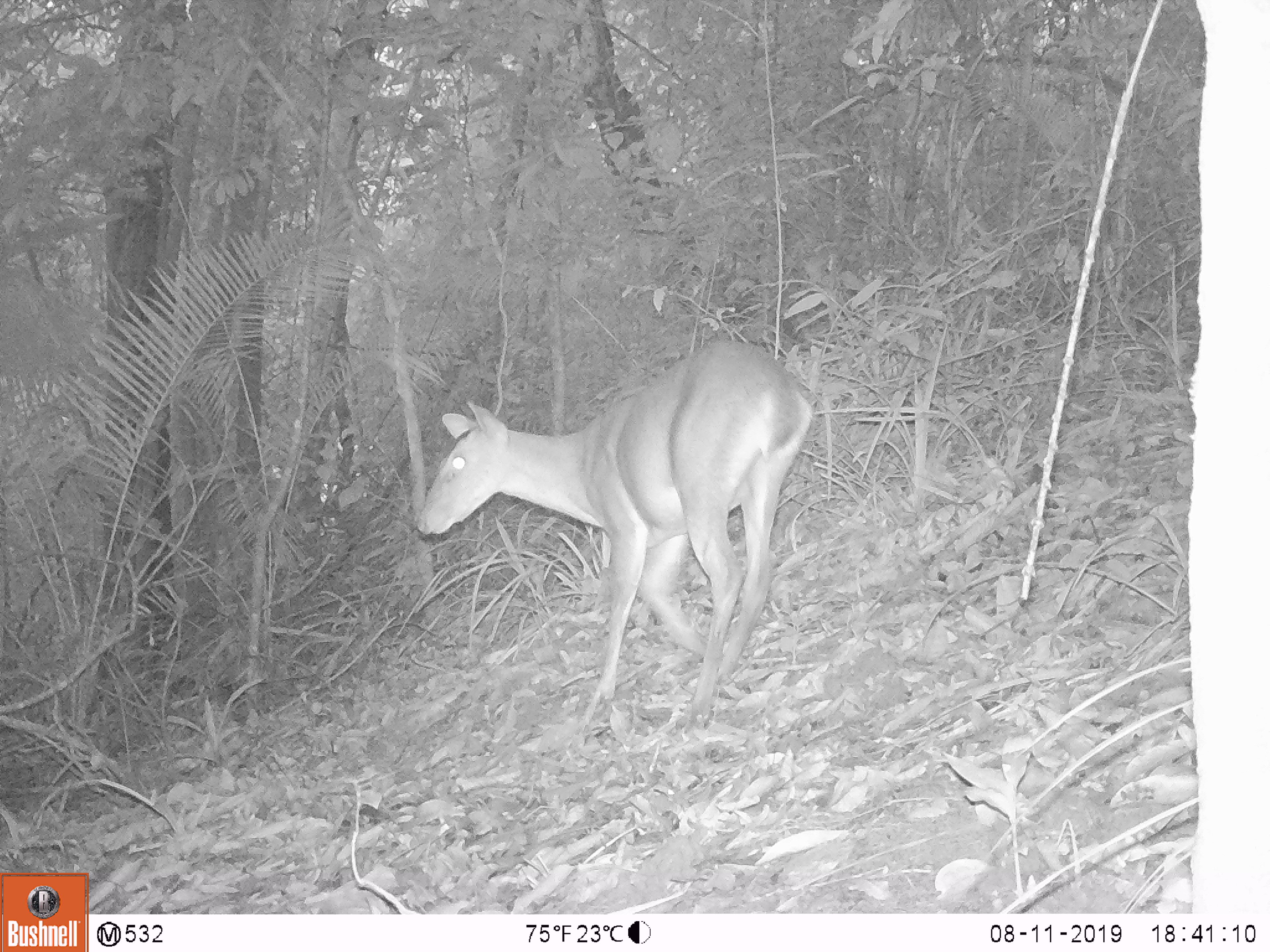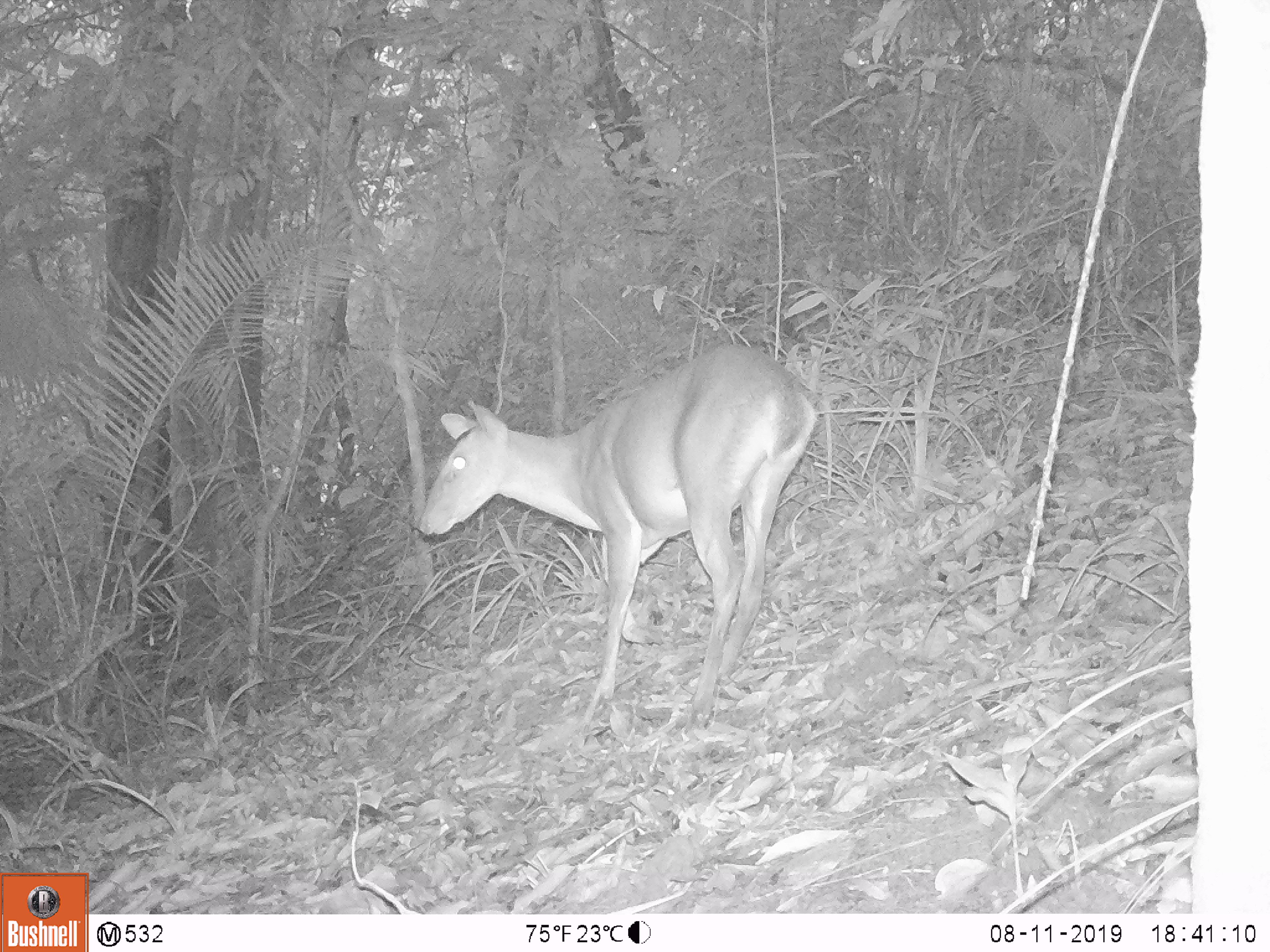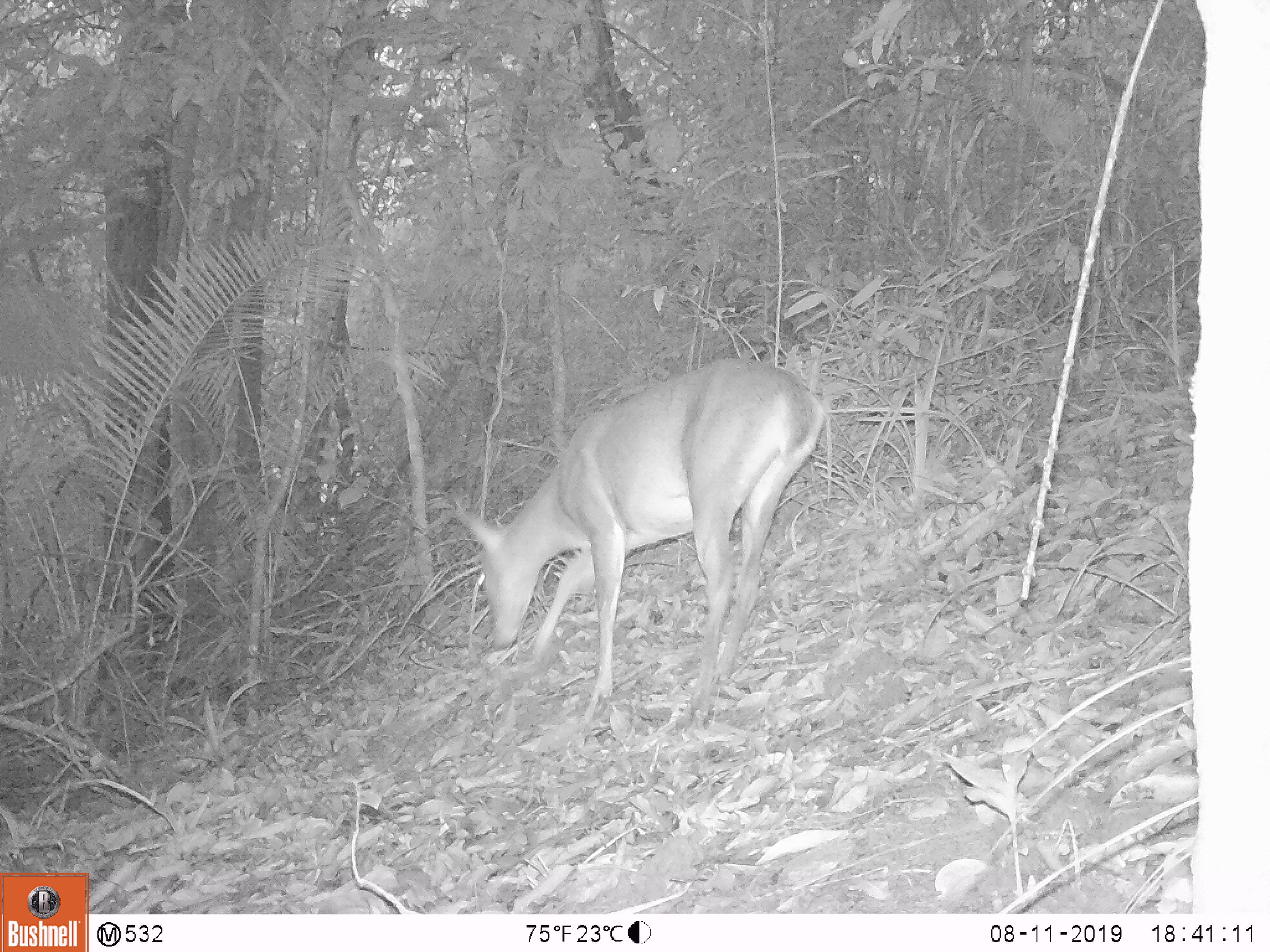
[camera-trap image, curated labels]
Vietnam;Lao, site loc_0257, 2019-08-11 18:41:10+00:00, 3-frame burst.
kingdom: Animalia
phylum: Chordata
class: Mammalia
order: Artiodactyla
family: Cervidae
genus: Muntiacus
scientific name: Muntiacus vuquangensis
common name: large-antlered muntjac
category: large antlered muntjac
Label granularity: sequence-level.